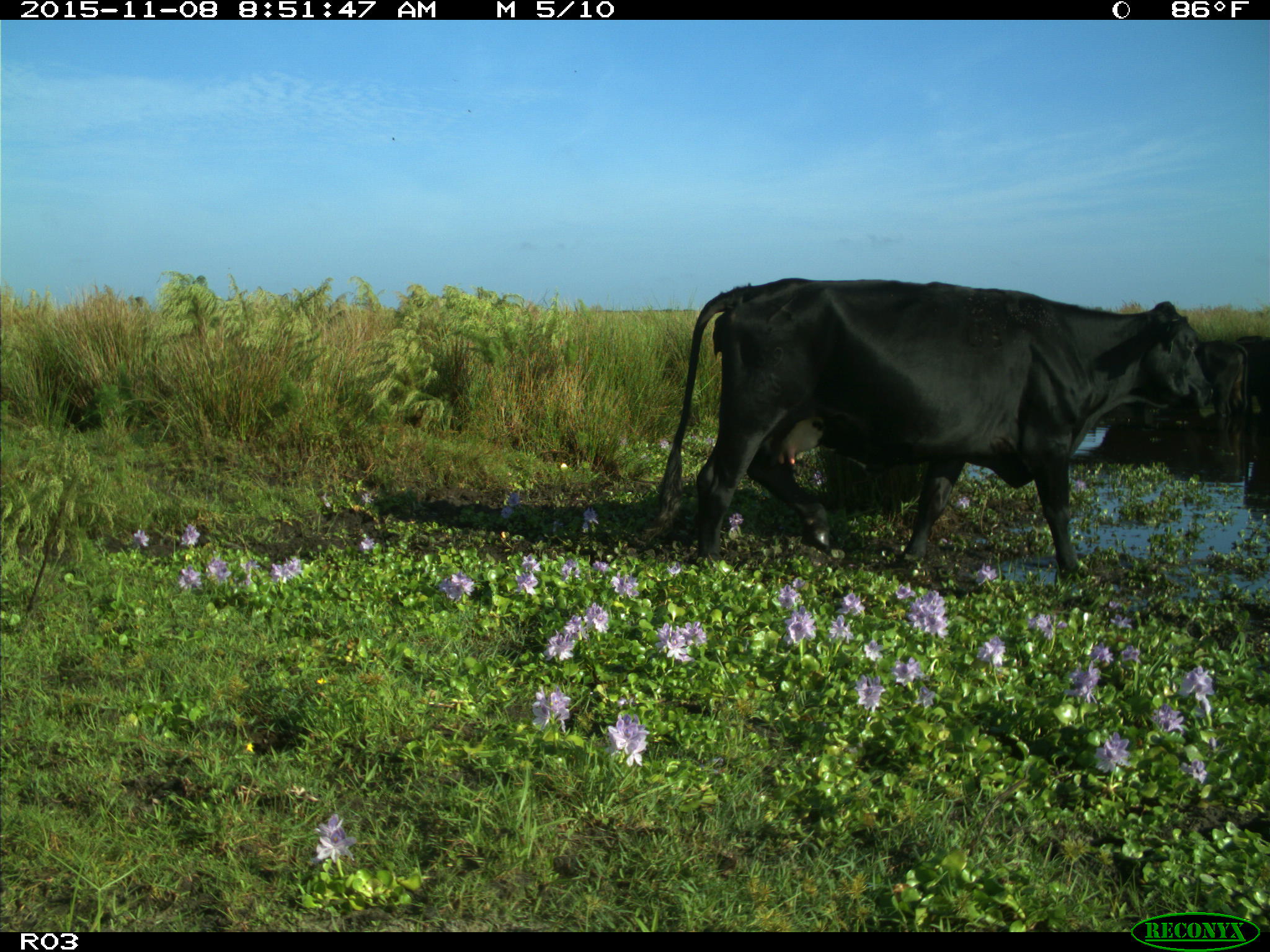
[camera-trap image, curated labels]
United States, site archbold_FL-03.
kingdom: Animalia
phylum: Chordata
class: Mammalia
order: Artiodactyla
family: Bovidae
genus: Bos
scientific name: Bos taurus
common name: domestic cow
Bos taurus (domestic cow).